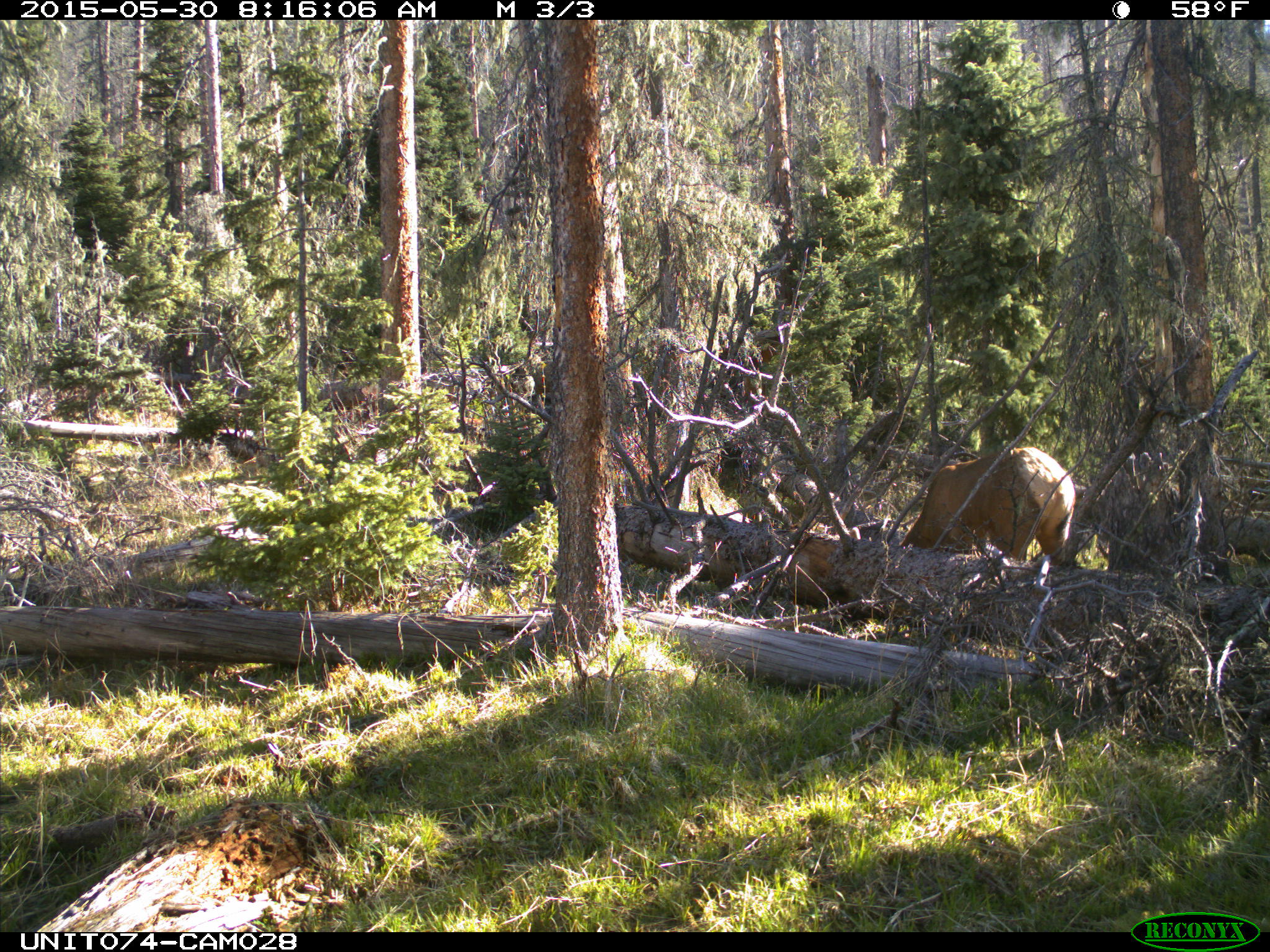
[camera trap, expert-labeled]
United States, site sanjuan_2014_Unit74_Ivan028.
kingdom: Animalia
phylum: Chordata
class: Mammalia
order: Artiodactyla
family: Cervidae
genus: Cervus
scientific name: Cervus elaphus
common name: red deer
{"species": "Cervus elaphus (red deer)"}